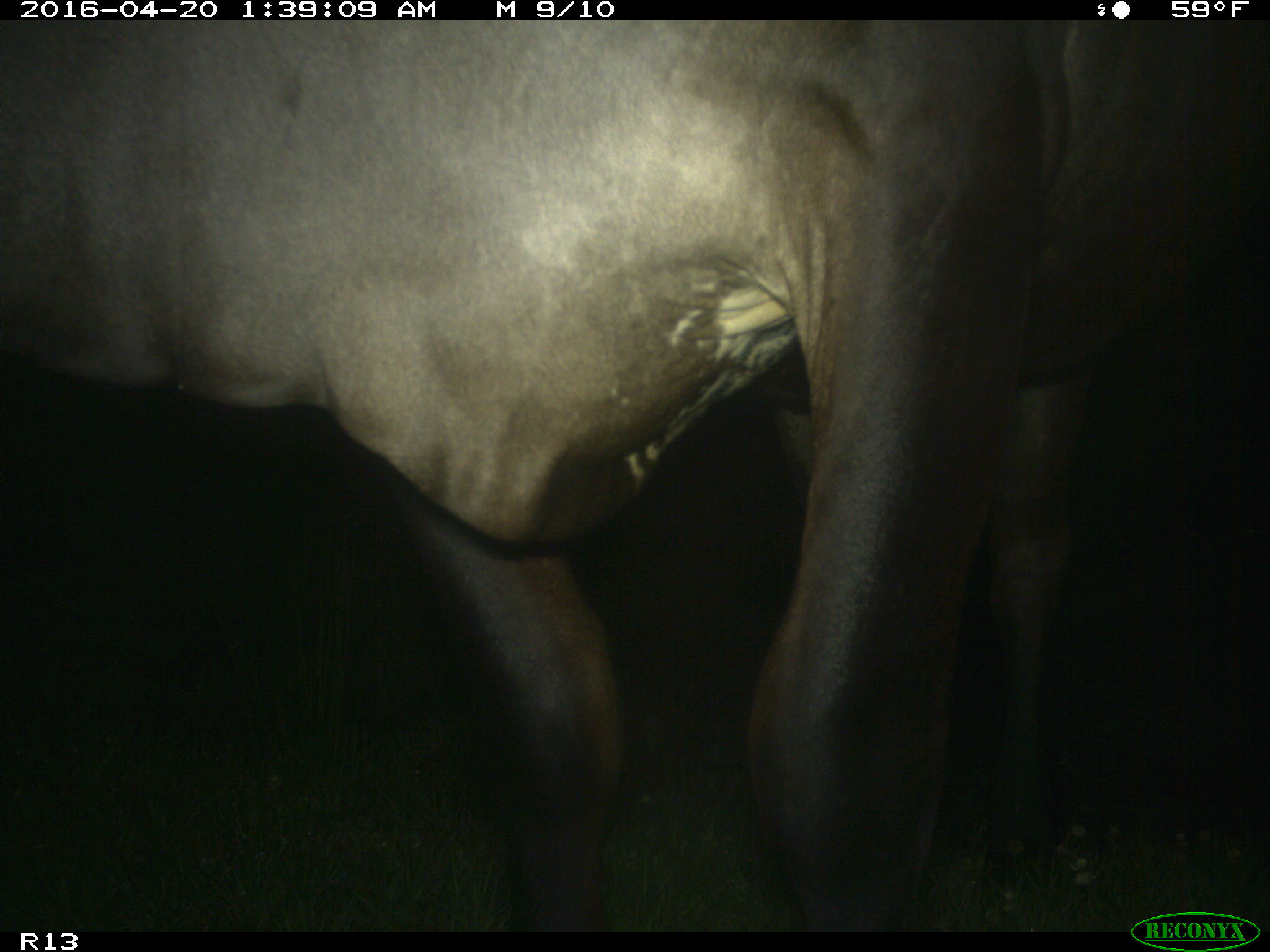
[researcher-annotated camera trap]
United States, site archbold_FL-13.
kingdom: Animalia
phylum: Chordata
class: Mammalia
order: Artiodactyla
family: Bovidae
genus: Bos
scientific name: Bos taurus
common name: domestic cow